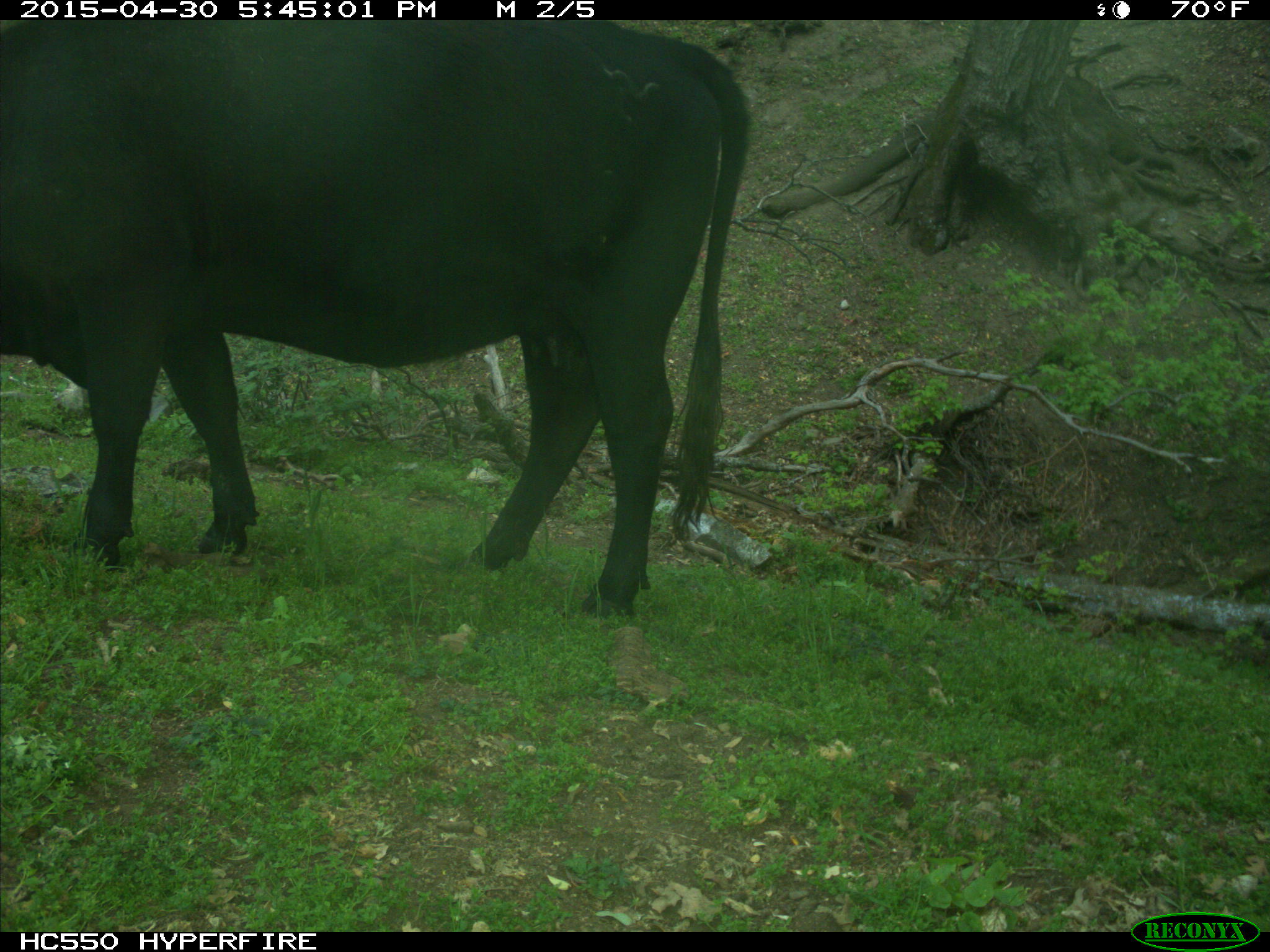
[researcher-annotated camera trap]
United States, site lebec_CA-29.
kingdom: Animalia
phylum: Chordata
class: Mammalia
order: Artiodactyla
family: Bovidae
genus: Bos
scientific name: Bos taurus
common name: domestic cow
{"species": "Bos taurus (domestic cow)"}